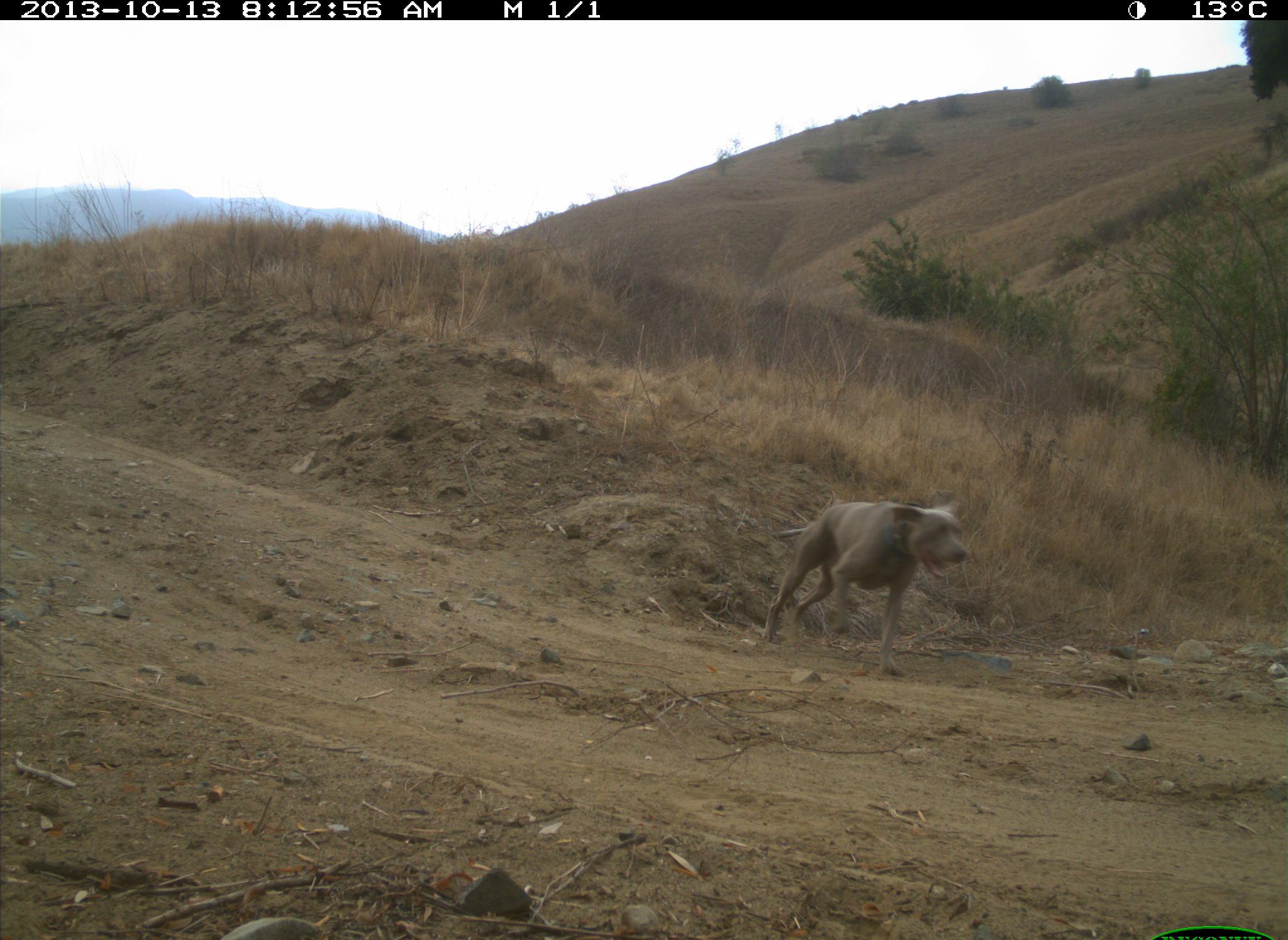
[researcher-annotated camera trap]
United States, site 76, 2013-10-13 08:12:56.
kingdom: Animalia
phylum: Chordata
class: Mammalia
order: Carnivora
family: Canidae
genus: Canis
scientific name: Canis familiaris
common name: domestic dog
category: dog